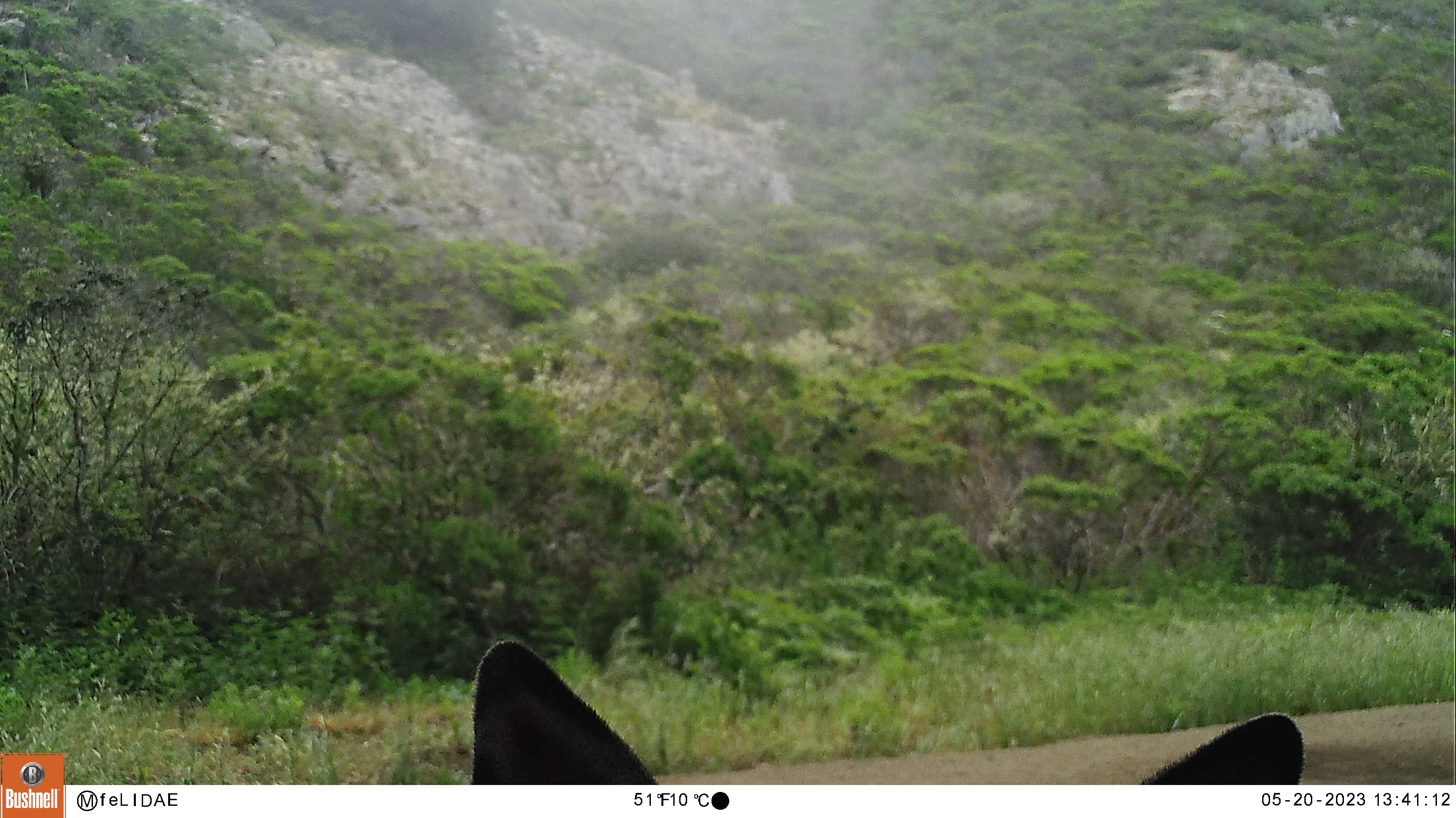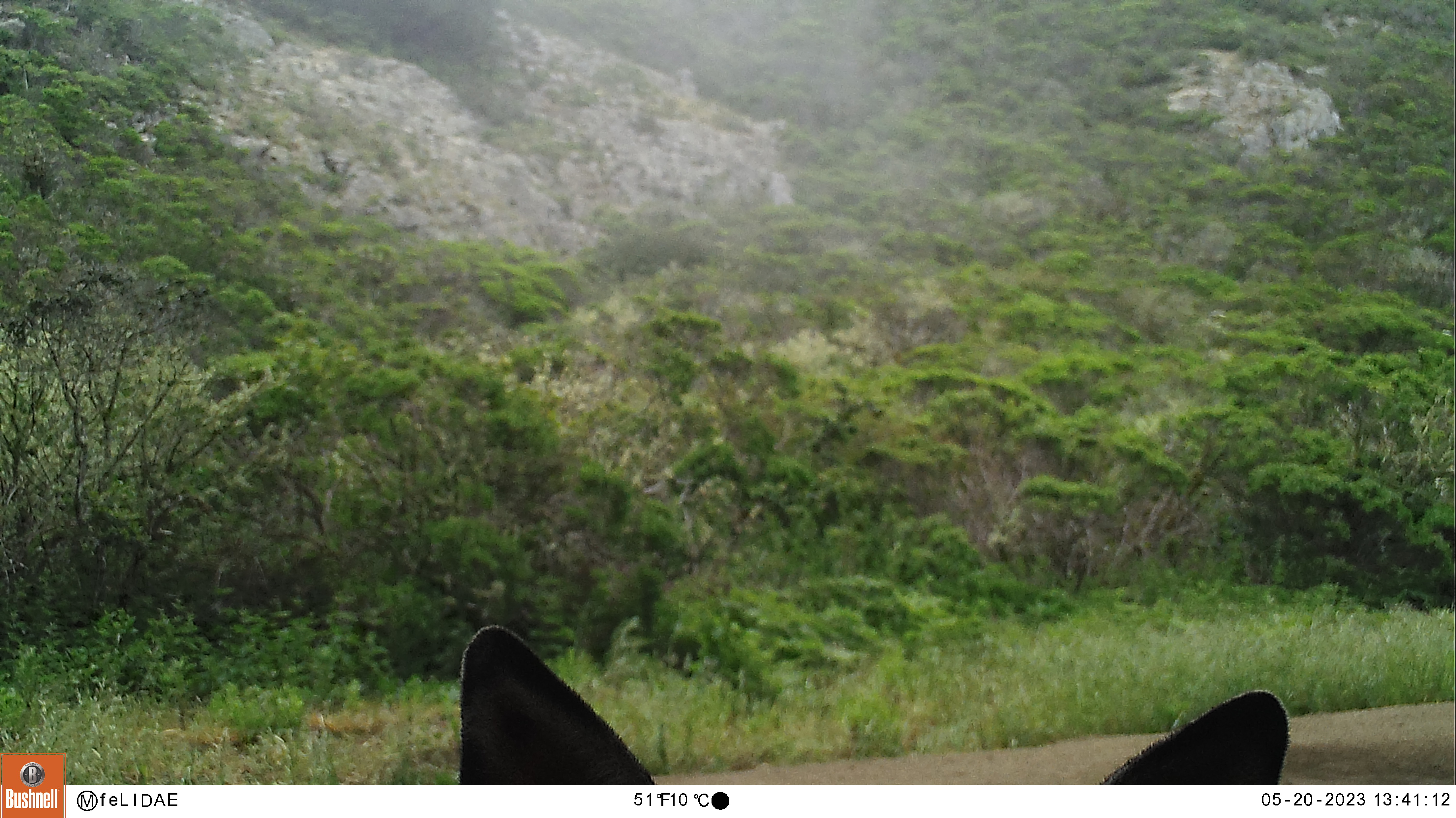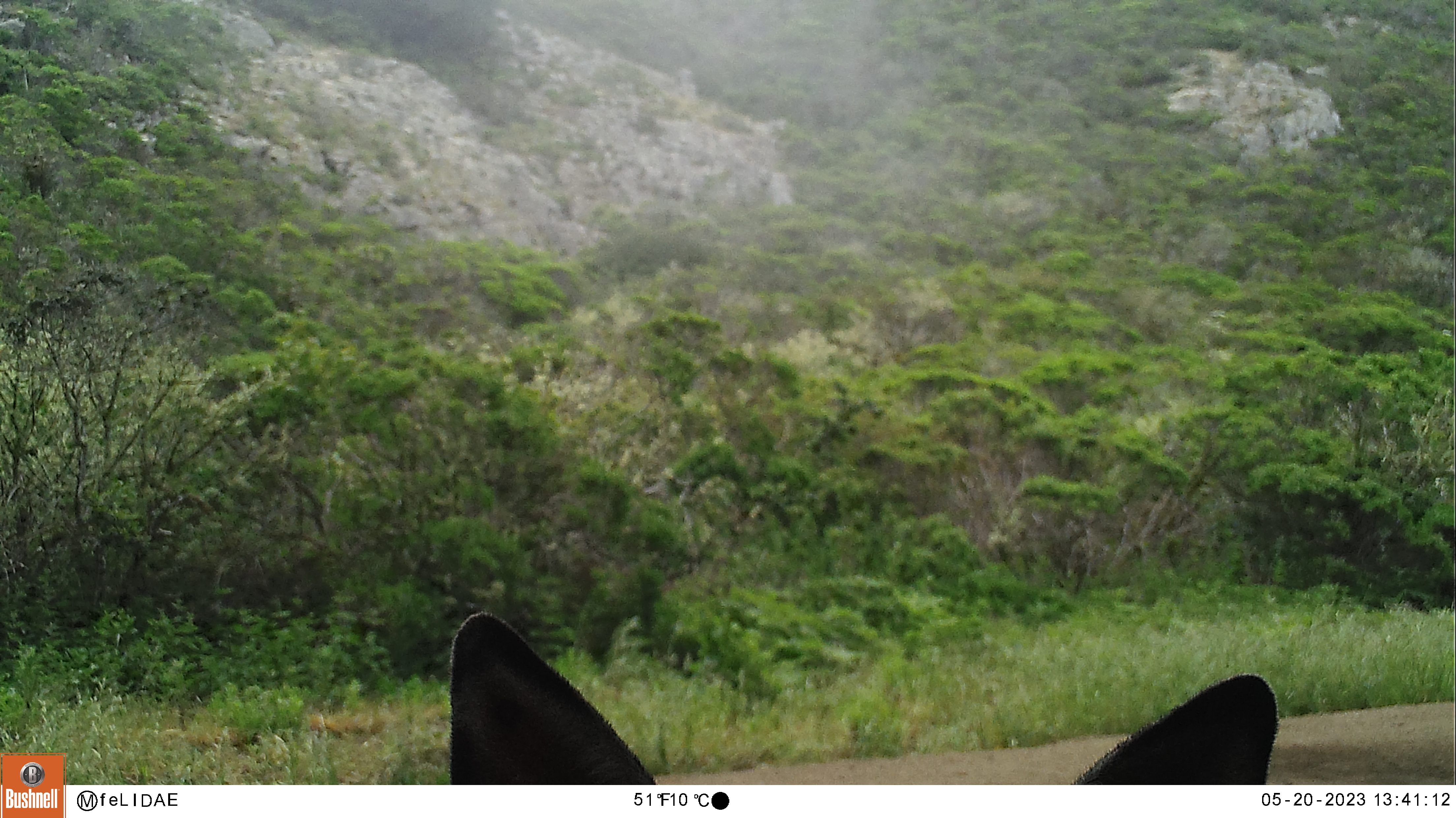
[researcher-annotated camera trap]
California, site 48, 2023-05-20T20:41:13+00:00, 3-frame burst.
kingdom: Animalia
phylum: Chordata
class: Mammalia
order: Artiodactyla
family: Cervidae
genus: Odocoileus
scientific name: Odocoileus hemionus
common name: mule deer